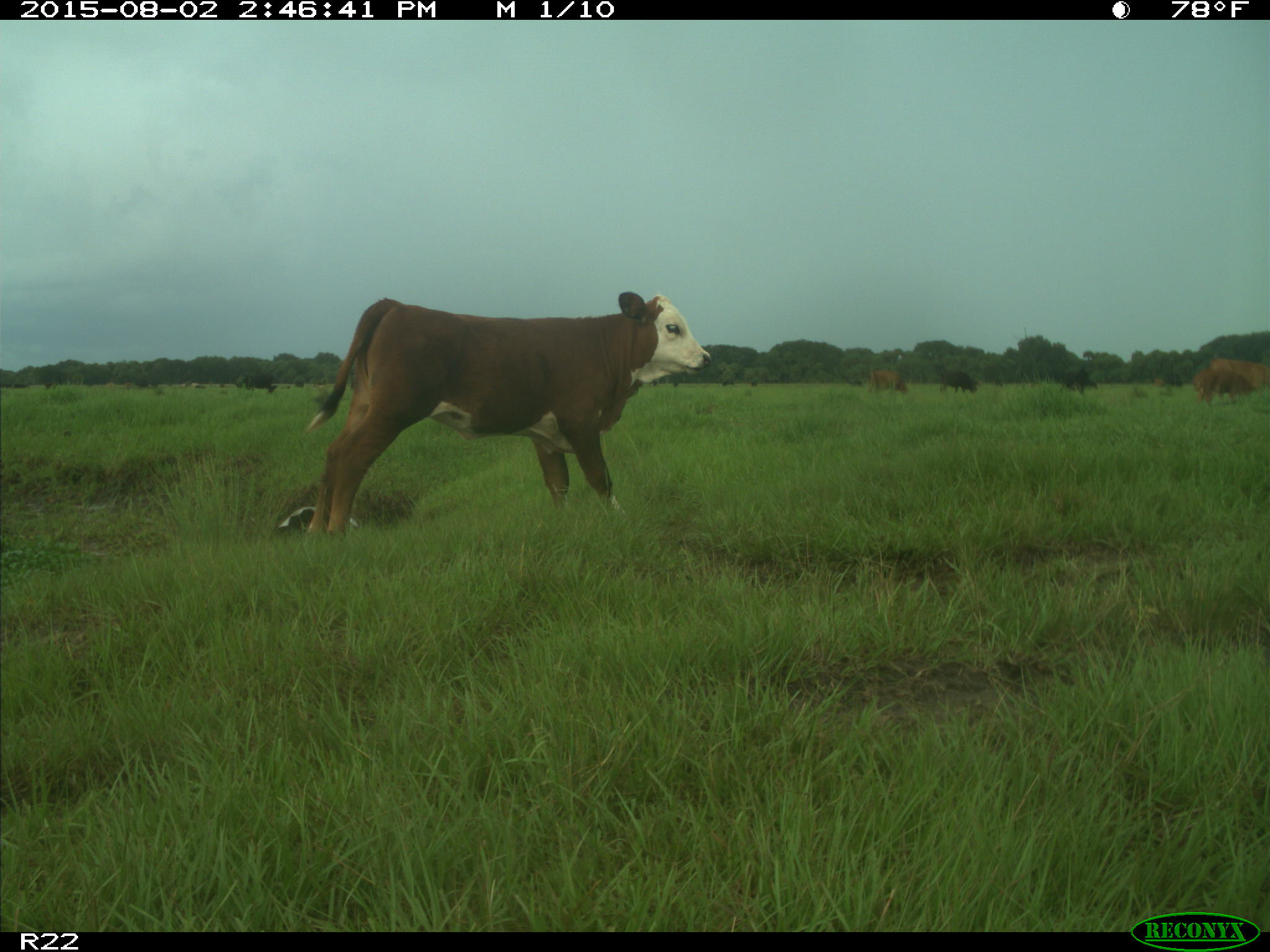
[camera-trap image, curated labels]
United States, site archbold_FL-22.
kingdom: Animalia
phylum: Chordata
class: Mammalia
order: Artiodactyla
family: Bovidae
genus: Bos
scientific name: Bos taurus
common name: domestic cow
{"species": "Bos taurus (domestic cow)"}